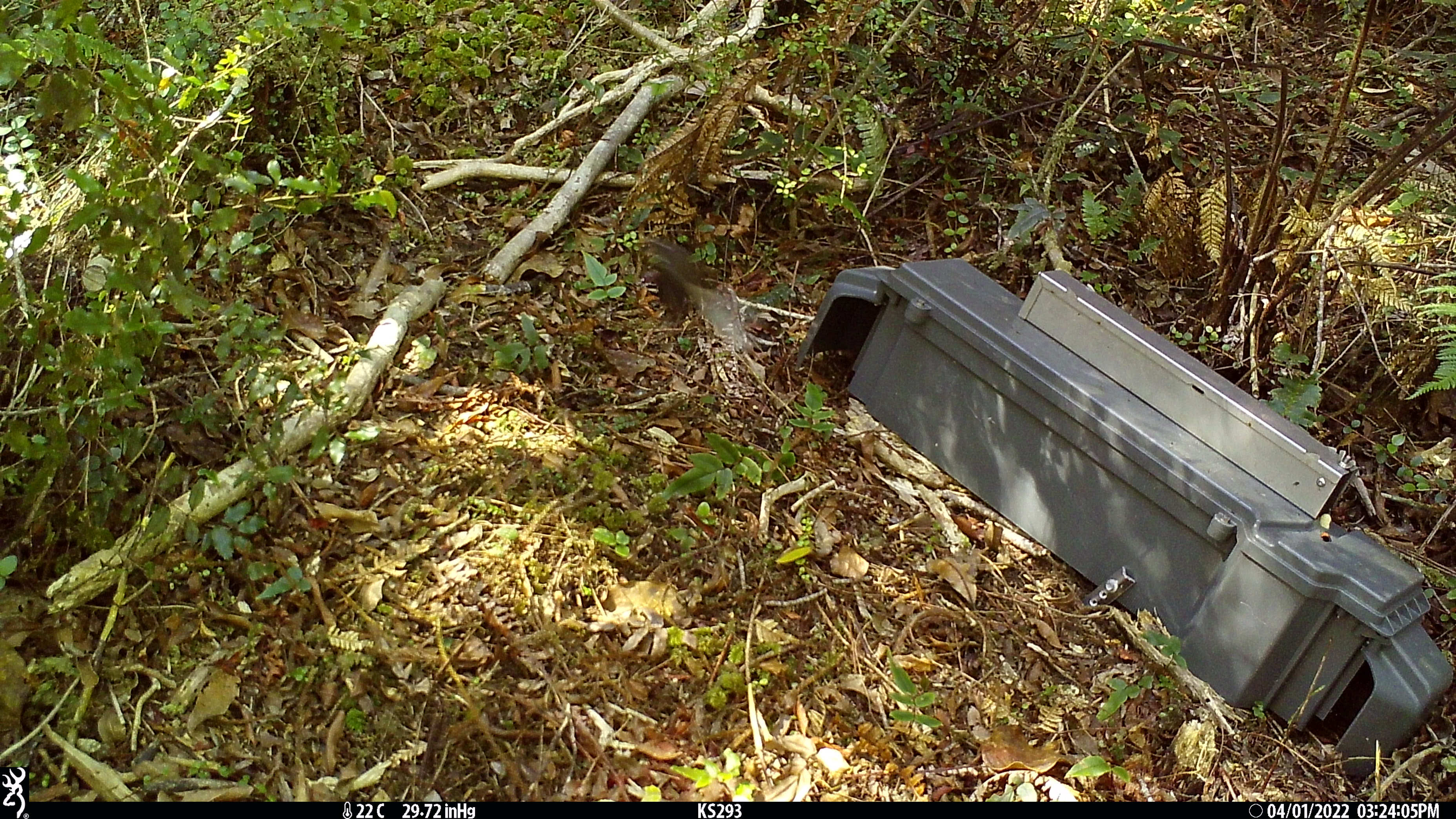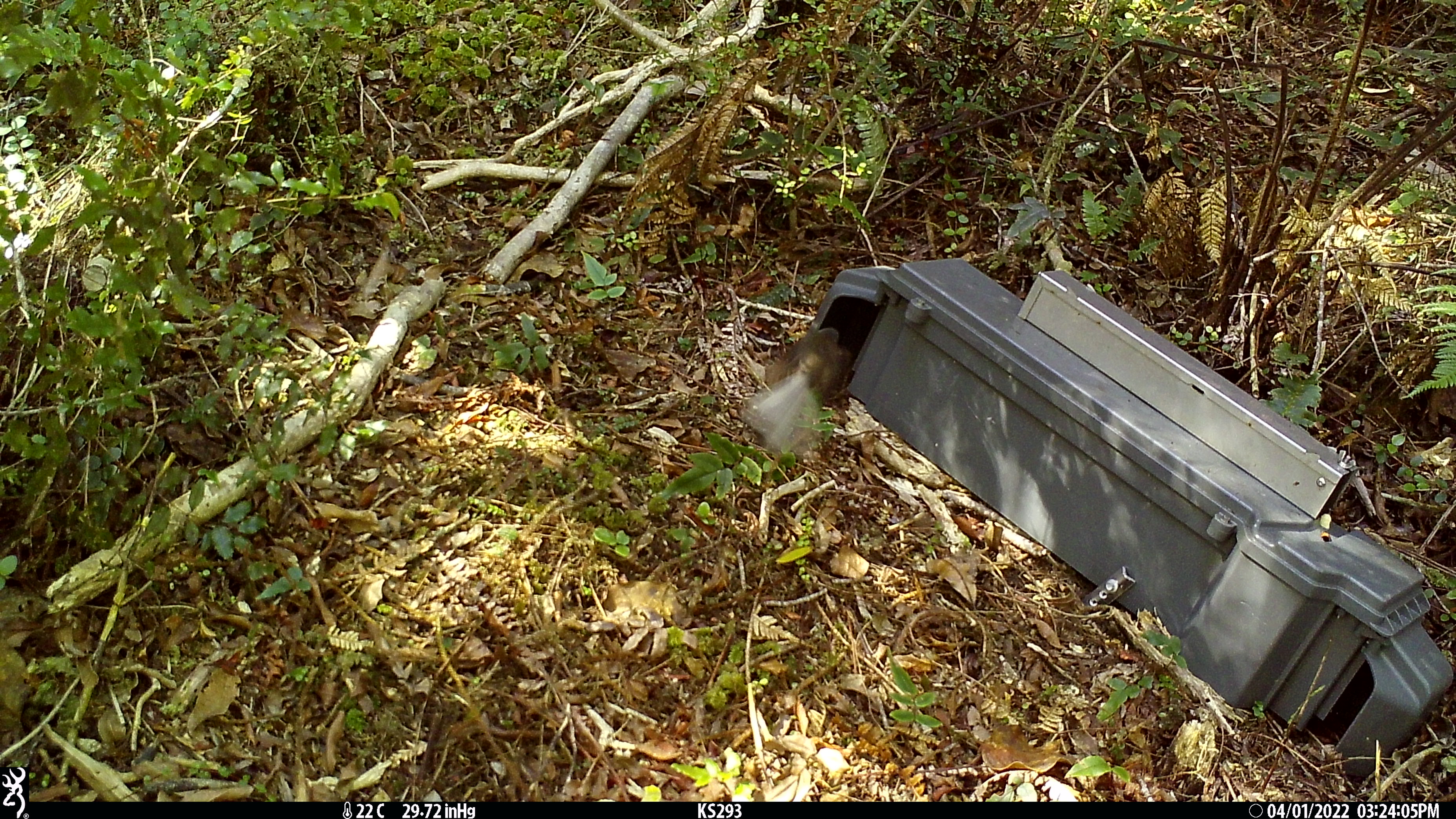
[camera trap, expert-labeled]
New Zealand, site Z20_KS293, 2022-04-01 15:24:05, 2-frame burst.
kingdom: Animalia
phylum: Chordata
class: Aves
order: Passeriformes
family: Rhipiduridae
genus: Rhipidura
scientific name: Rhipidura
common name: fantails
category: fantail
Fantail (fantails) (Rhipidura).